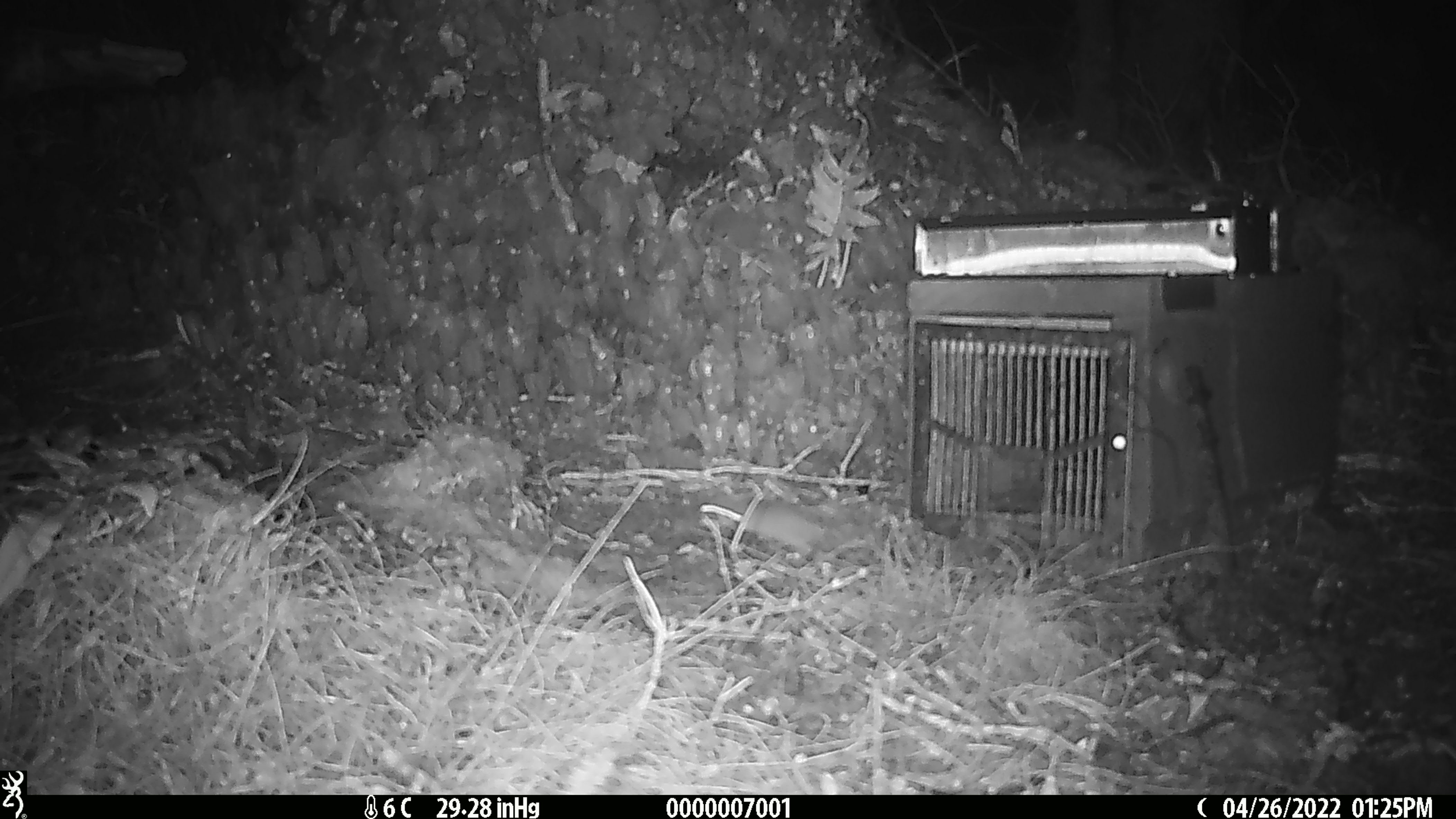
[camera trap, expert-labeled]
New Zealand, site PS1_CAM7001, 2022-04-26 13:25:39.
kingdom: Animalia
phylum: Chordata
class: Mammalia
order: Rodentia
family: Muridae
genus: Mus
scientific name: Mus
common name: mouse